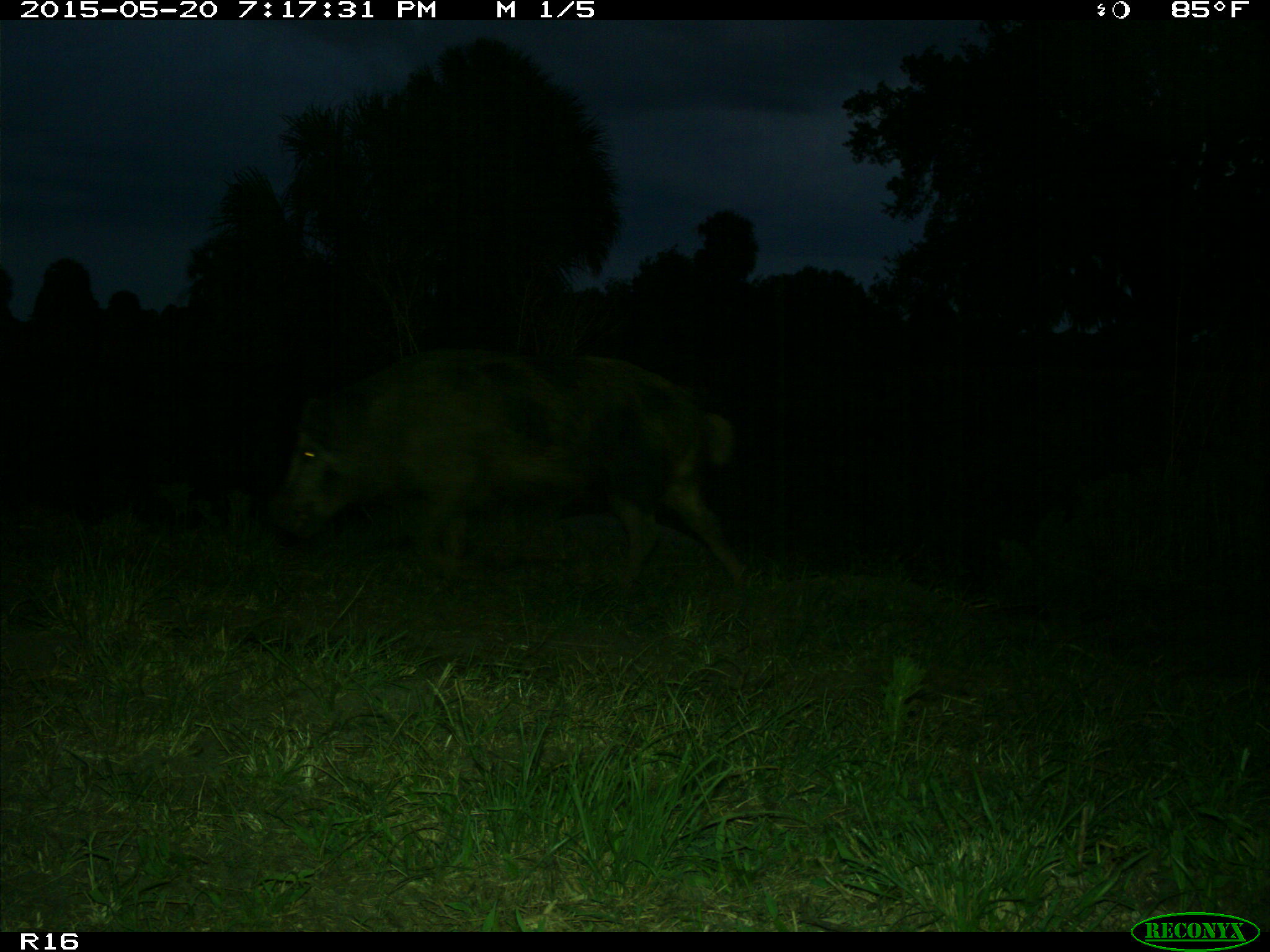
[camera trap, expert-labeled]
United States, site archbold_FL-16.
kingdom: Animalia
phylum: Chordata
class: Mammalia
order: Artiodactyla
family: Suidae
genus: Sus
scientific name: Sus scrofa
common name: wild boar